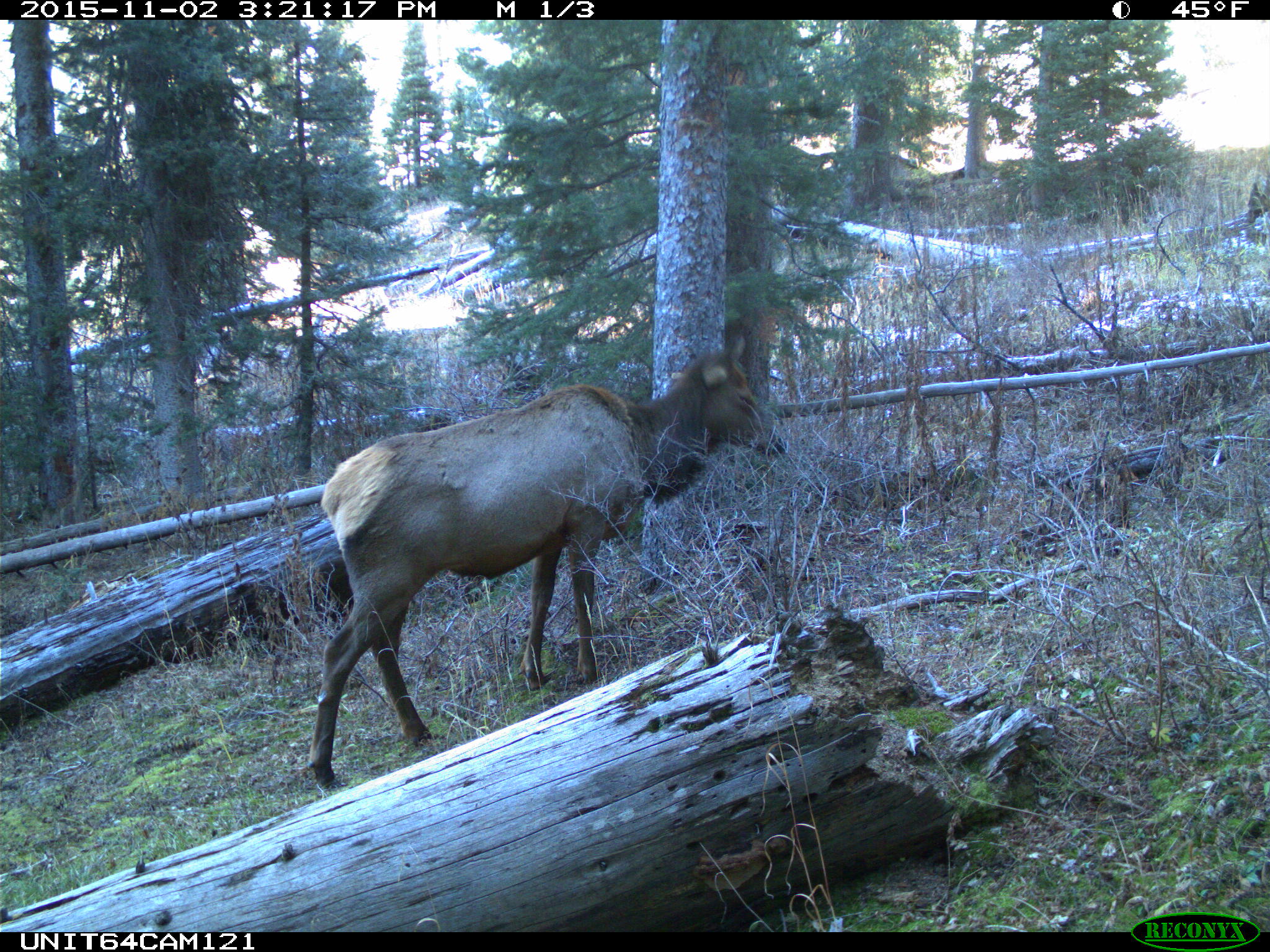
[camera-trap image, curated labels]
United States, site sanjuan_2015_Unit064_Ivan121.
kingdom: Animalia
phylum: Chordata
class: Mammalia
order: Artiodactyla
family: Cervidae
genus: Cervus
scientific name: Cervus elaphus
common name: red deer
Cervus elaphus (red deer).